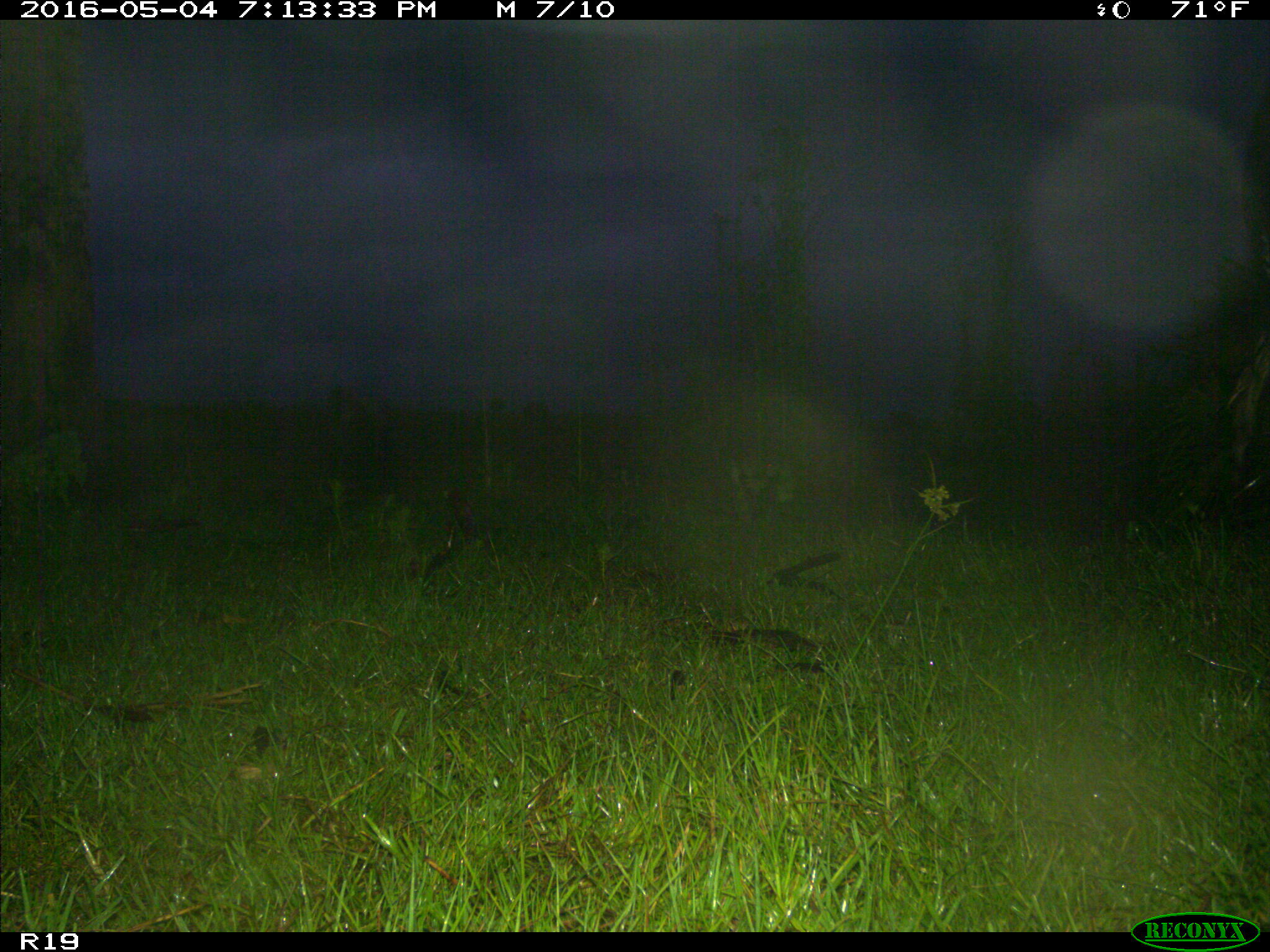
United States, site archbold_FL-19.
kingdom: Animalia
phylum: Chordata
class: Mammalia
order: Artiodactyla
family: Bovidae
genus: Bos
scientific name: Bos taurus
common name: domestic cow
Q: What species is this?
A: Bos taurus (domestic cow).